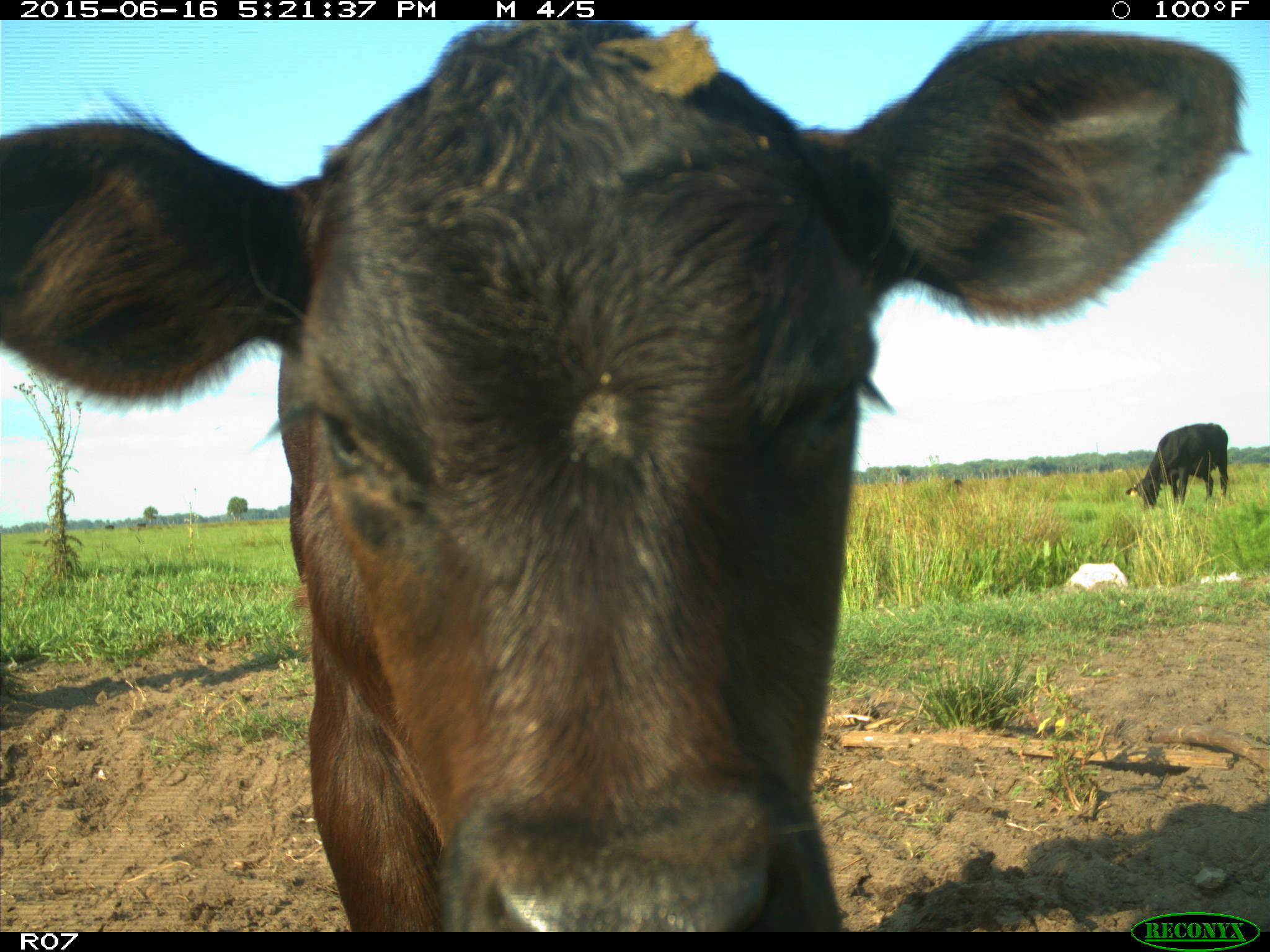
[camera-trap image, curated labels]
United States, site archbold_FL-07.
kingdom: Animalia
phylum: Chordata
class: Mammalia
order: Artiodactyla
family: Bovidae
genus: Bos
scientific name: Bos taurus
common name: domestic cow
Bos taurus (domestic cow).